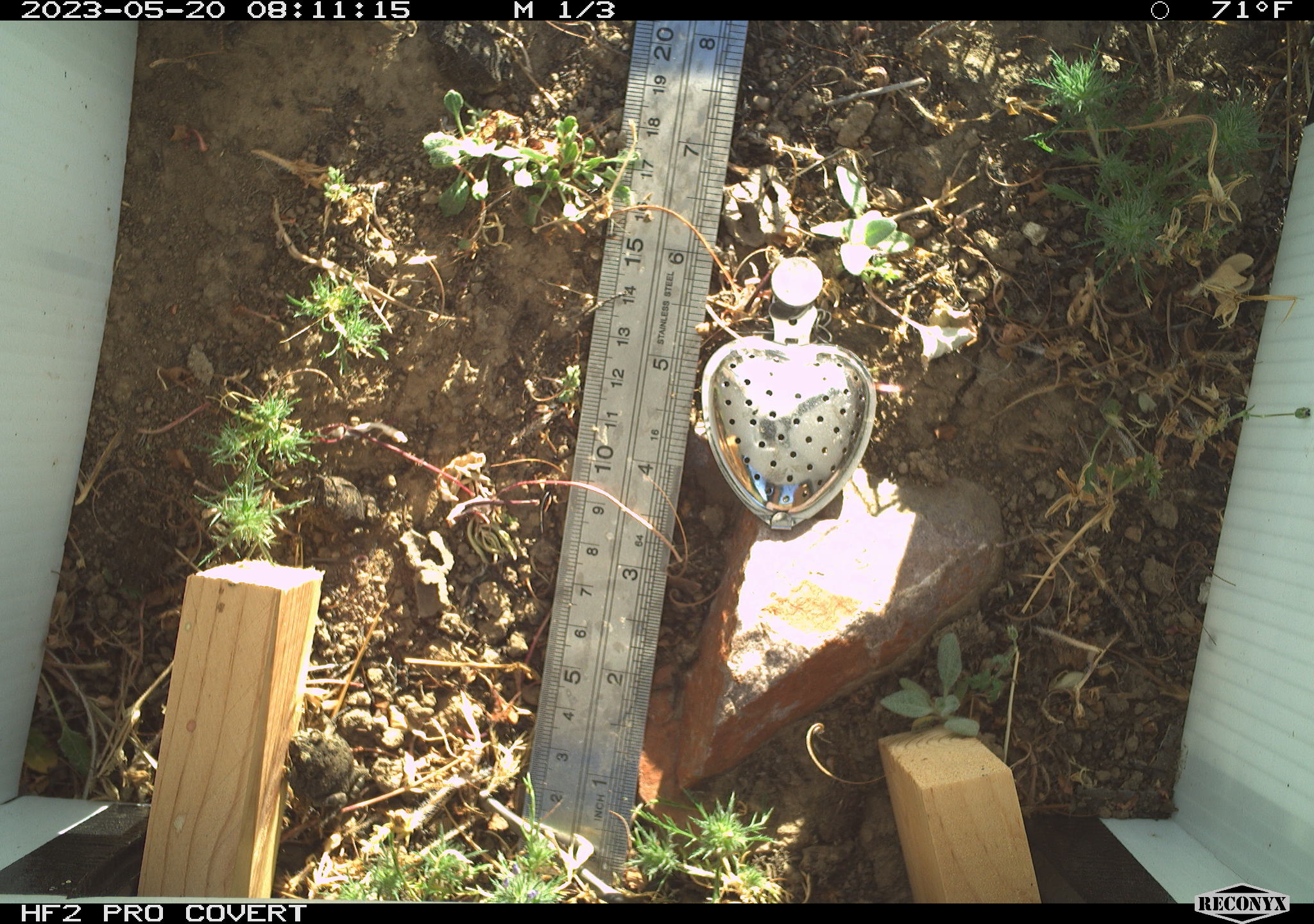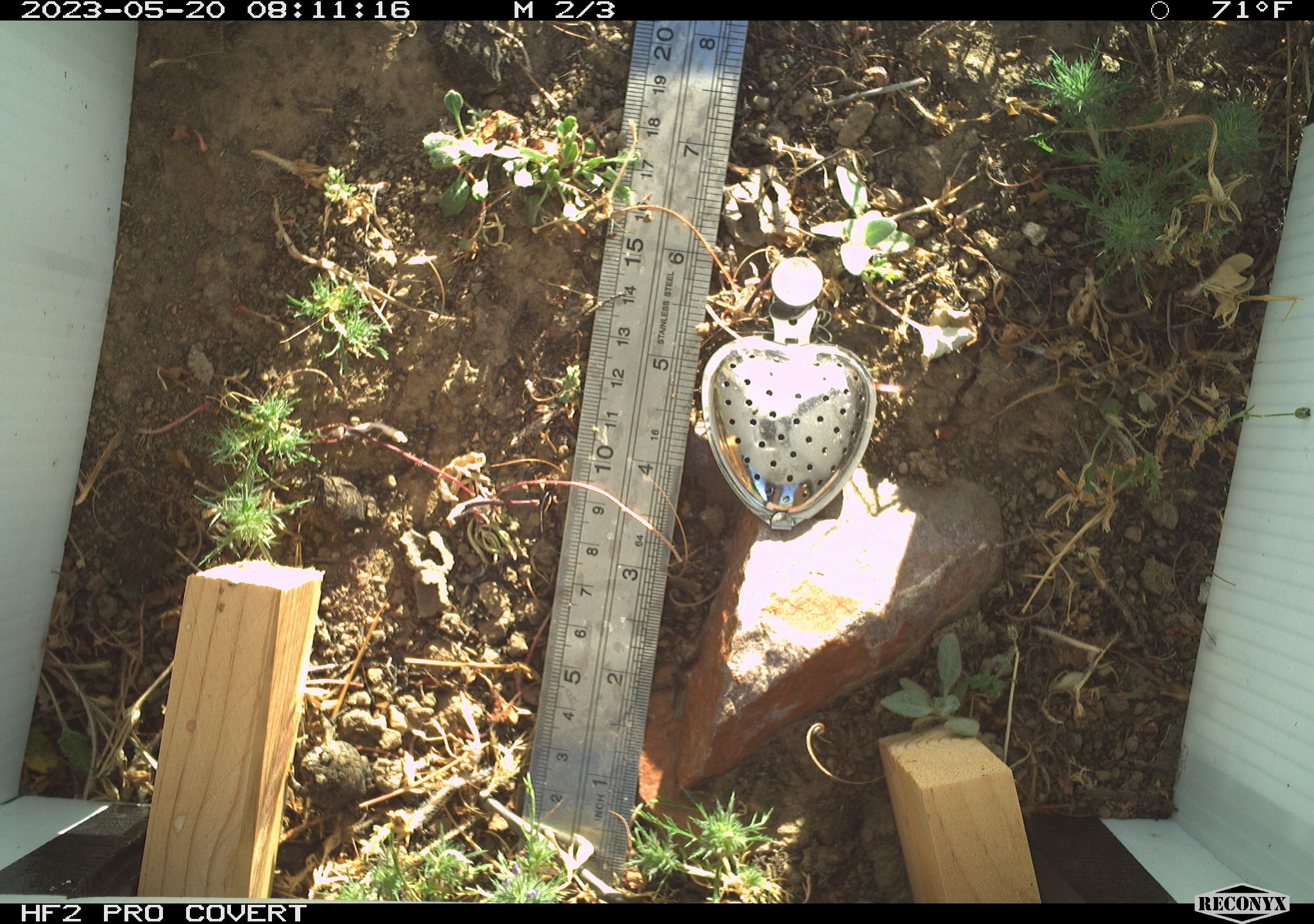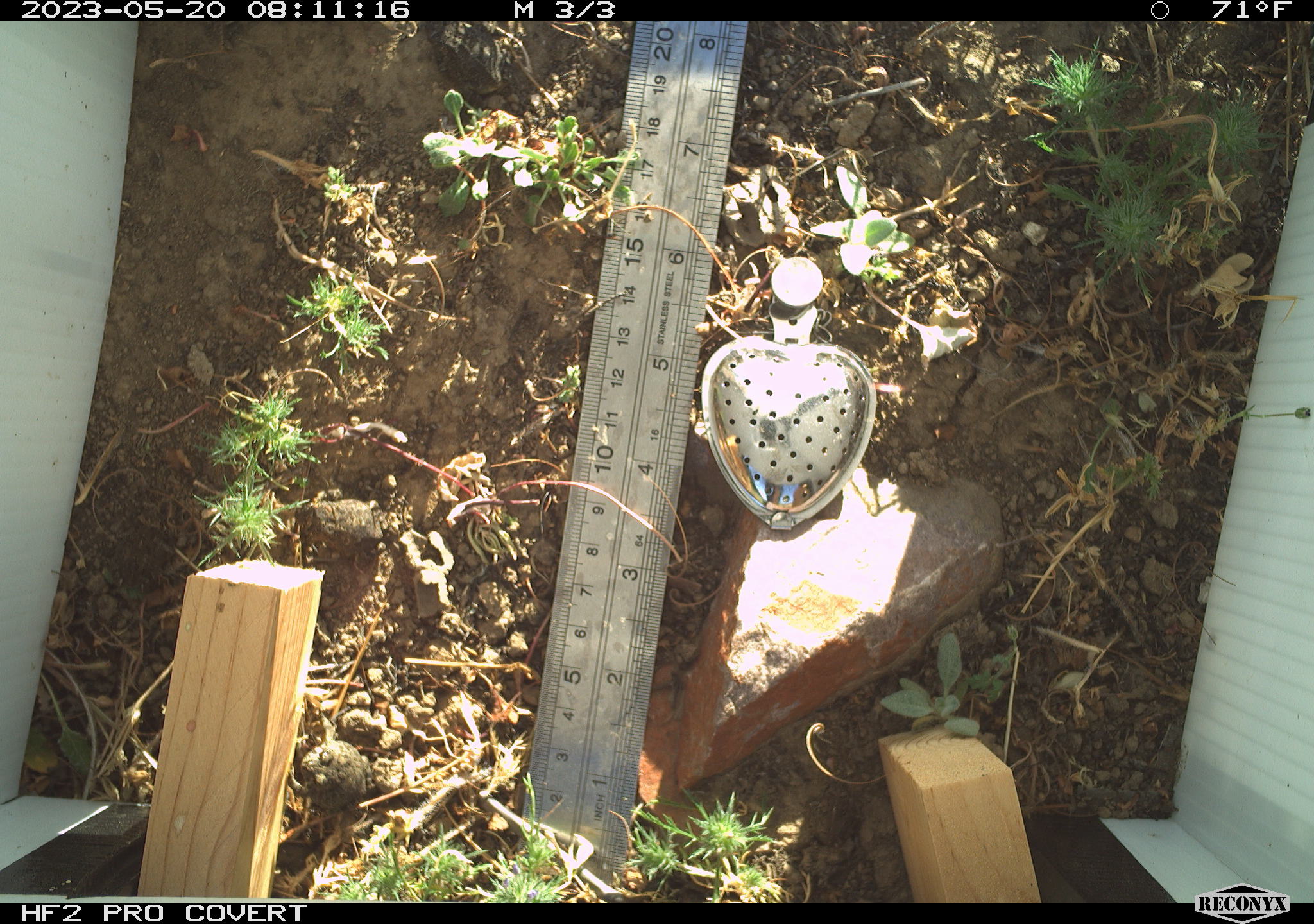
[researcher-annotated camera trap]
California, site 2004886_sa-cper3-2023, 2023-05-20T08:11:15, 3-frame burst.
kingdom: Animalia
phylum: Chordata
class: Amphibia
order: Anura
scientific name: Anura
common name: frogs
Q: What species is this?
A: Frogs (Anura).